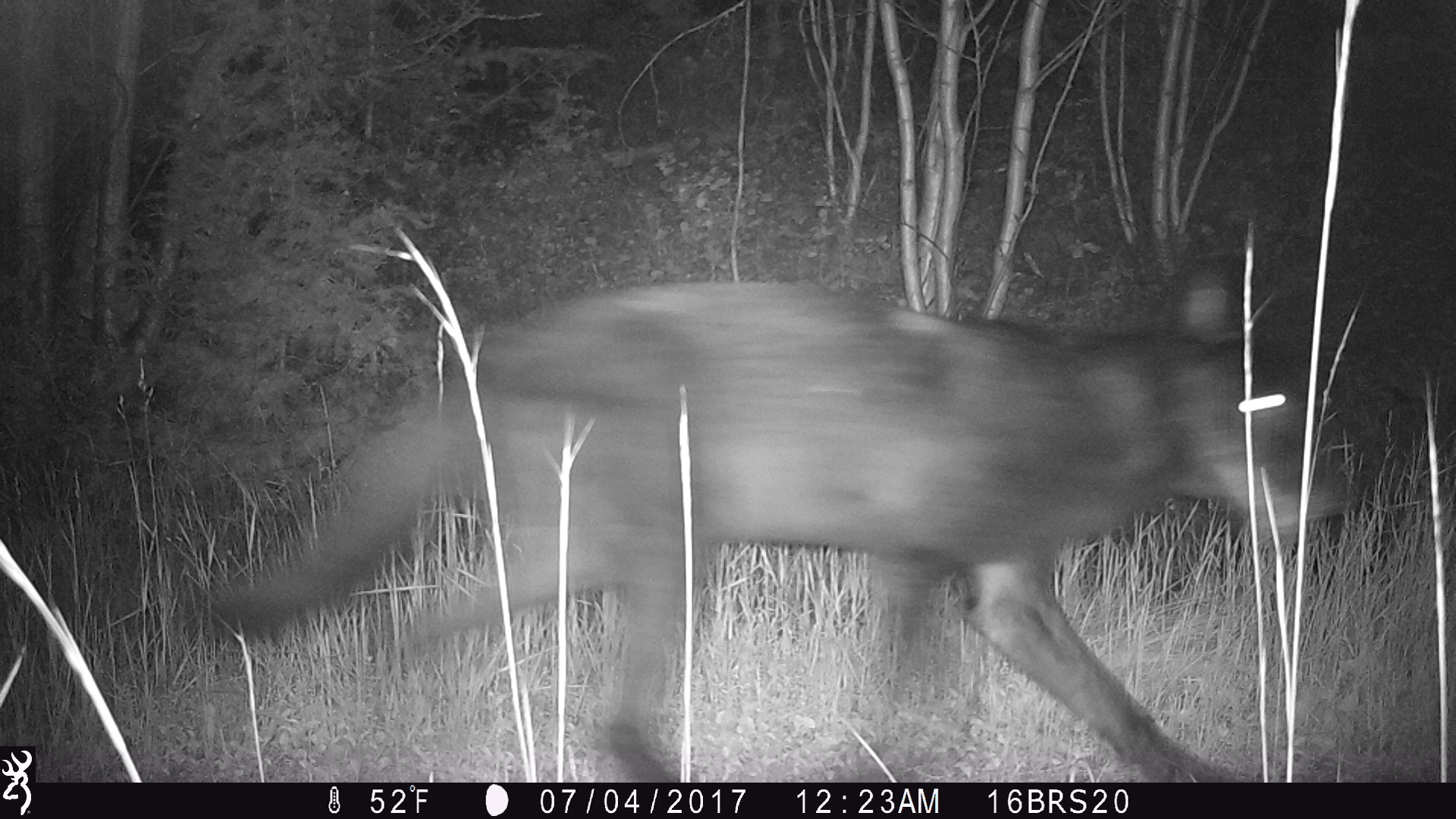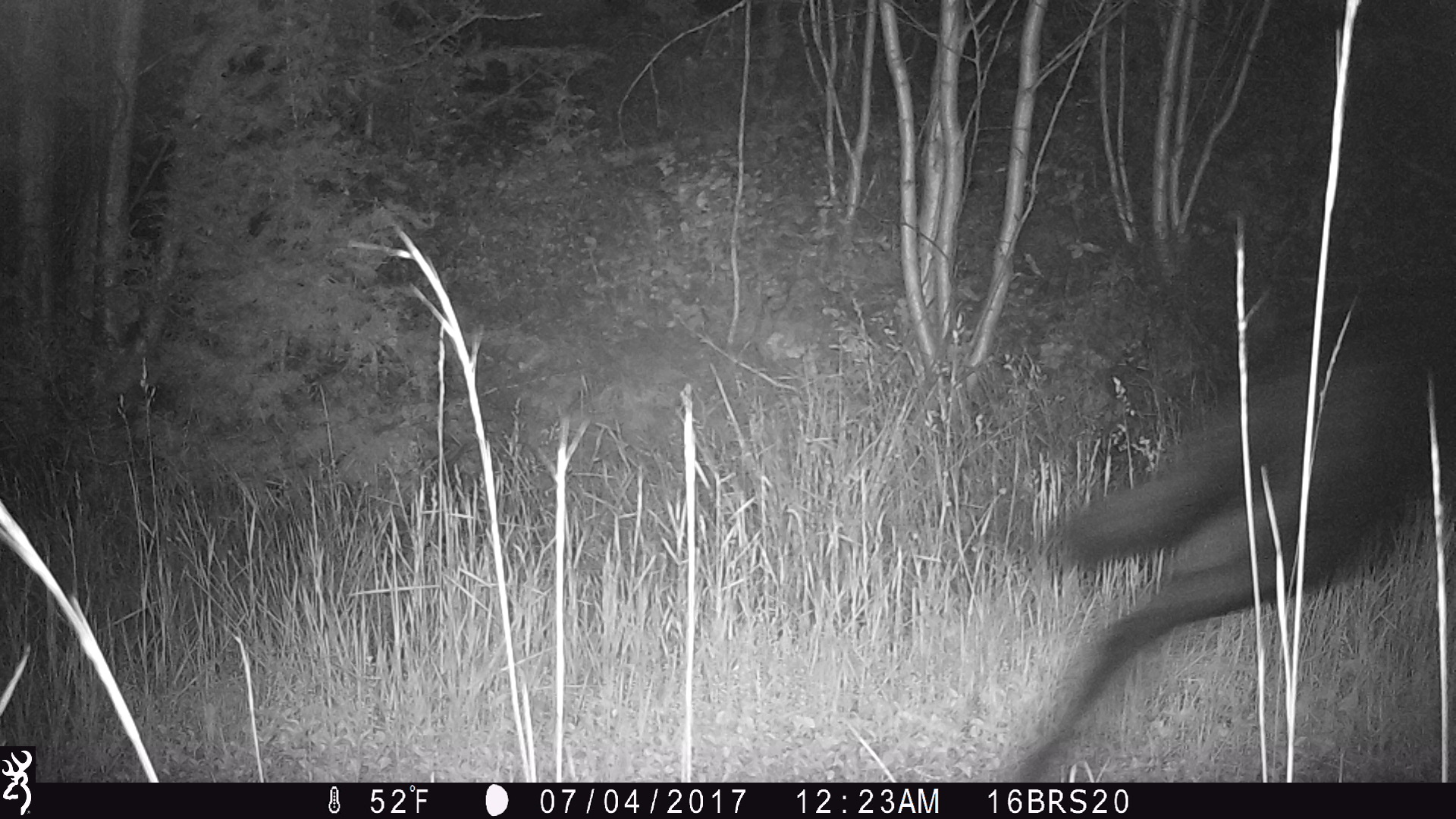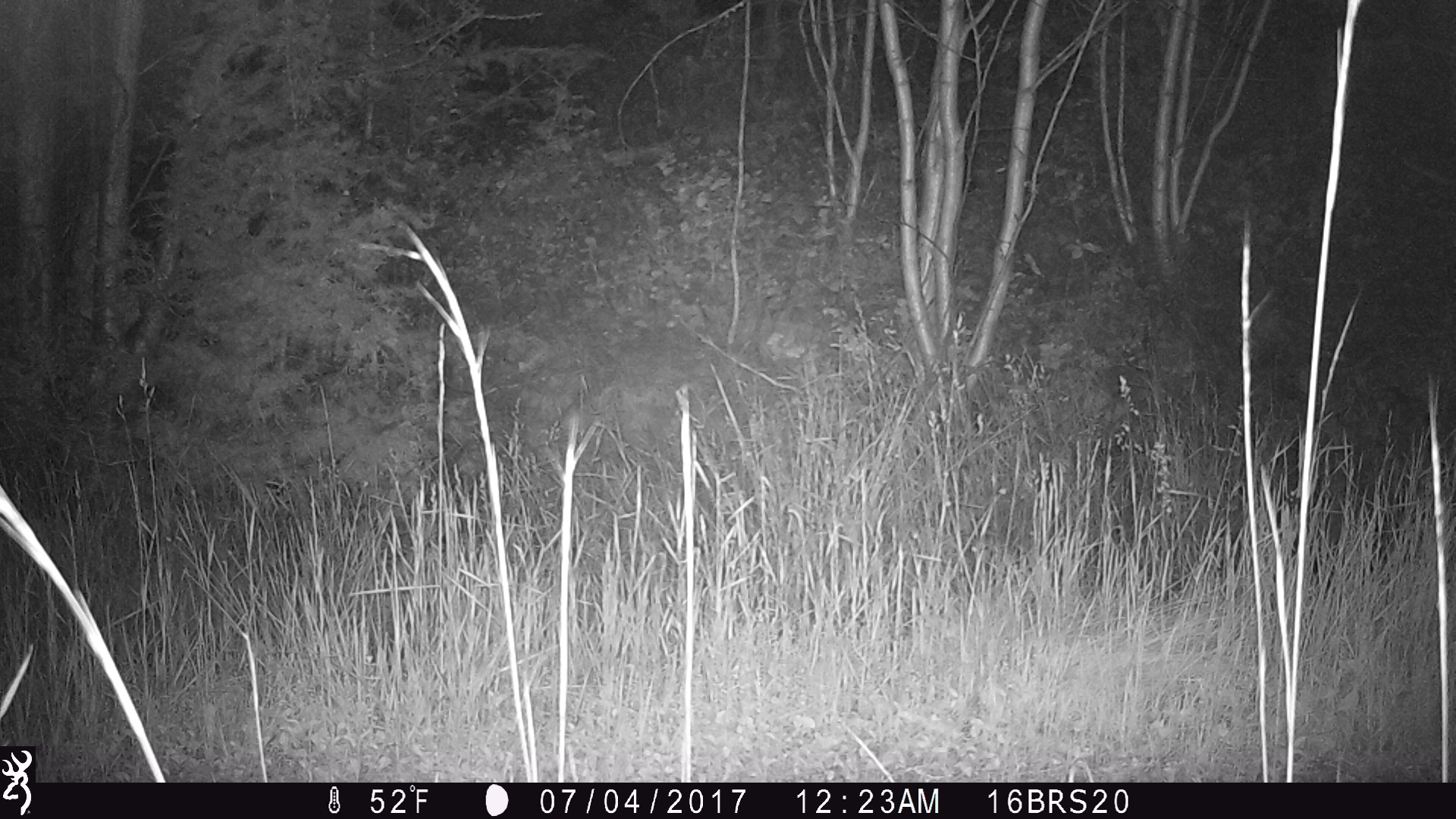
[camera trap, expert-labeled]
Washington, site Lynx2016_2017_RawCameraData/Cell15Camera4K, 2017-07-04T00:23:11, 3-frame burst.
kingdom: Animalia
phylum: Chordata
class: Mammalia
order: Carnivora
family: Canidae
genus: Canis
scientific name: Canis lupus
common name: gray wolf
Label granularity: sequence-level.